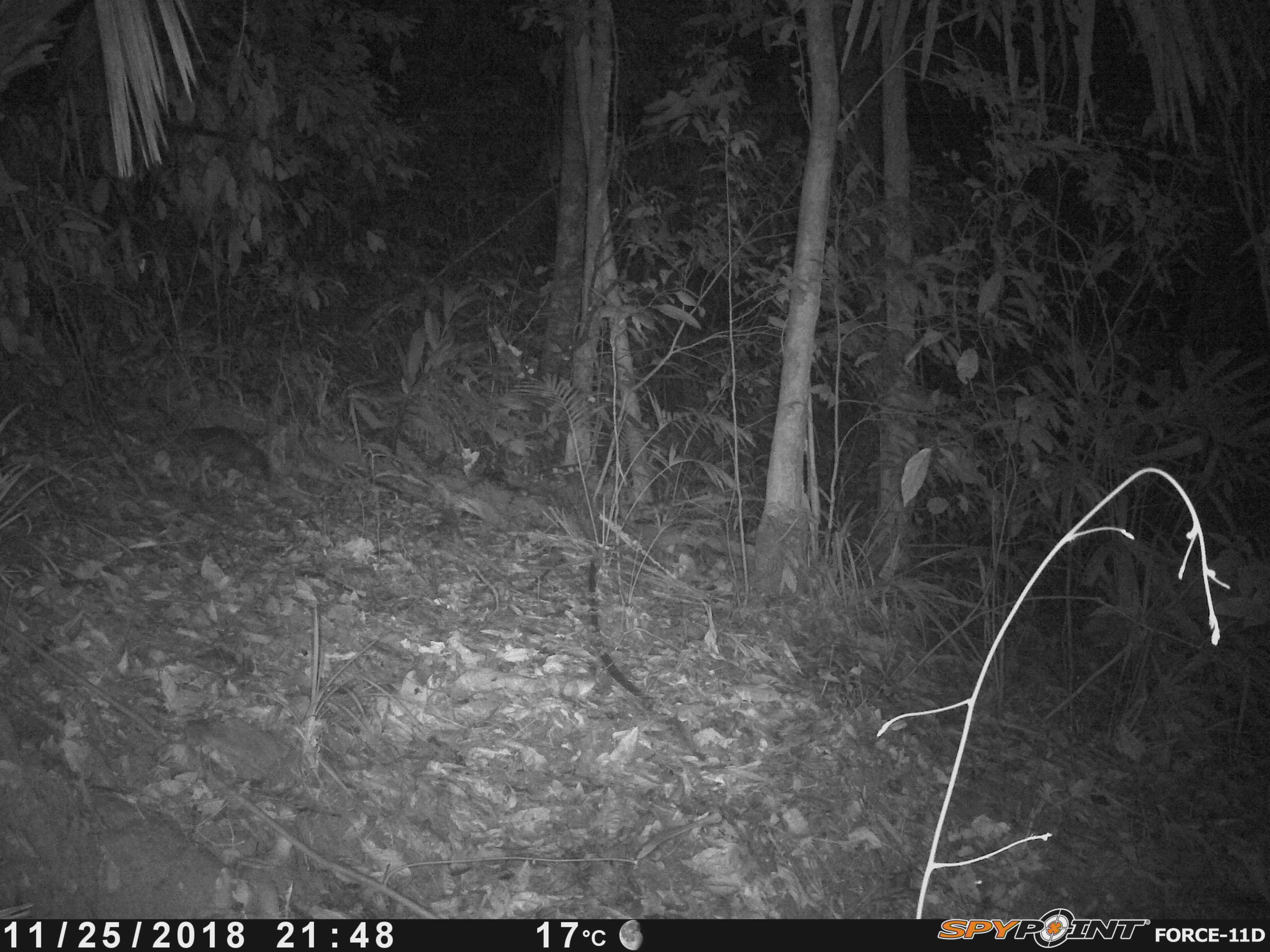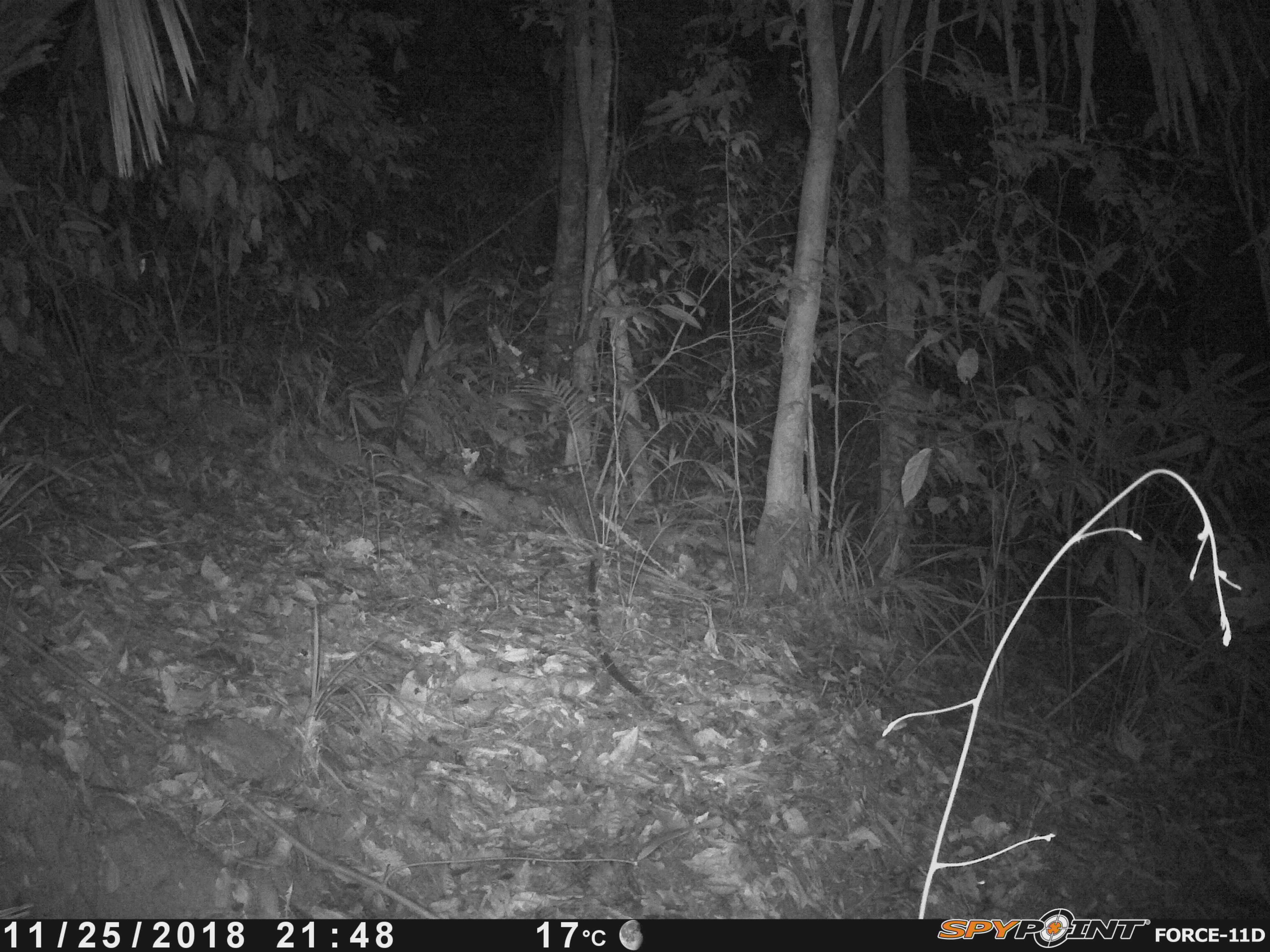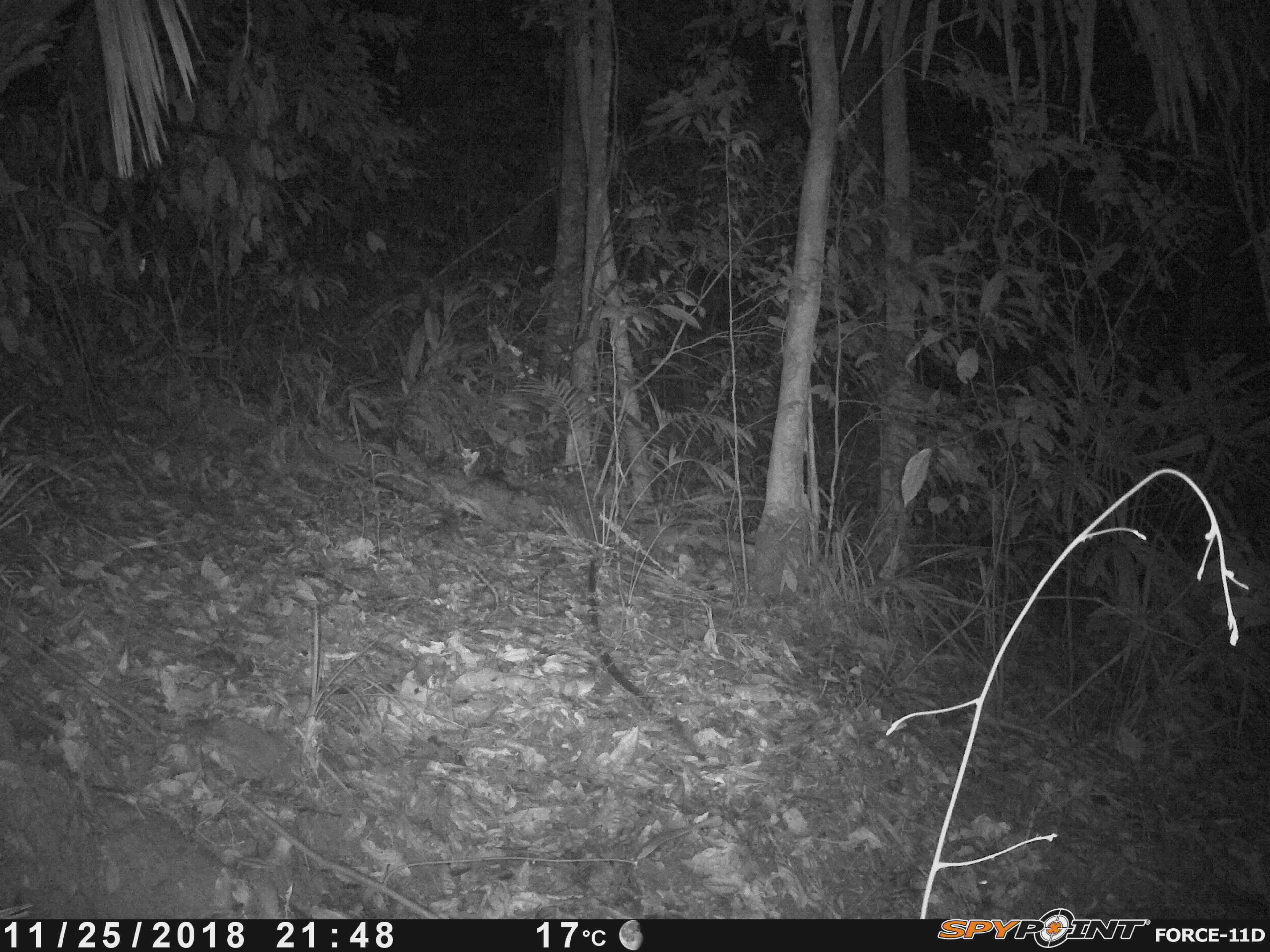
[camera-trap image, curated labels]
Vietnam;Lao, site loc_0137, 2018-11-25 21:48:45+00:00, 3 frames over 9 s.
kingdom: Animalia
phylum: Chordata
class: Mammalia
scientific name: Mammalia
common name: mammal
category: unidentified small mammal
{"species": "unidentified small mammal (mammal) (Mammalia)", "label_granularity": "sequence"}